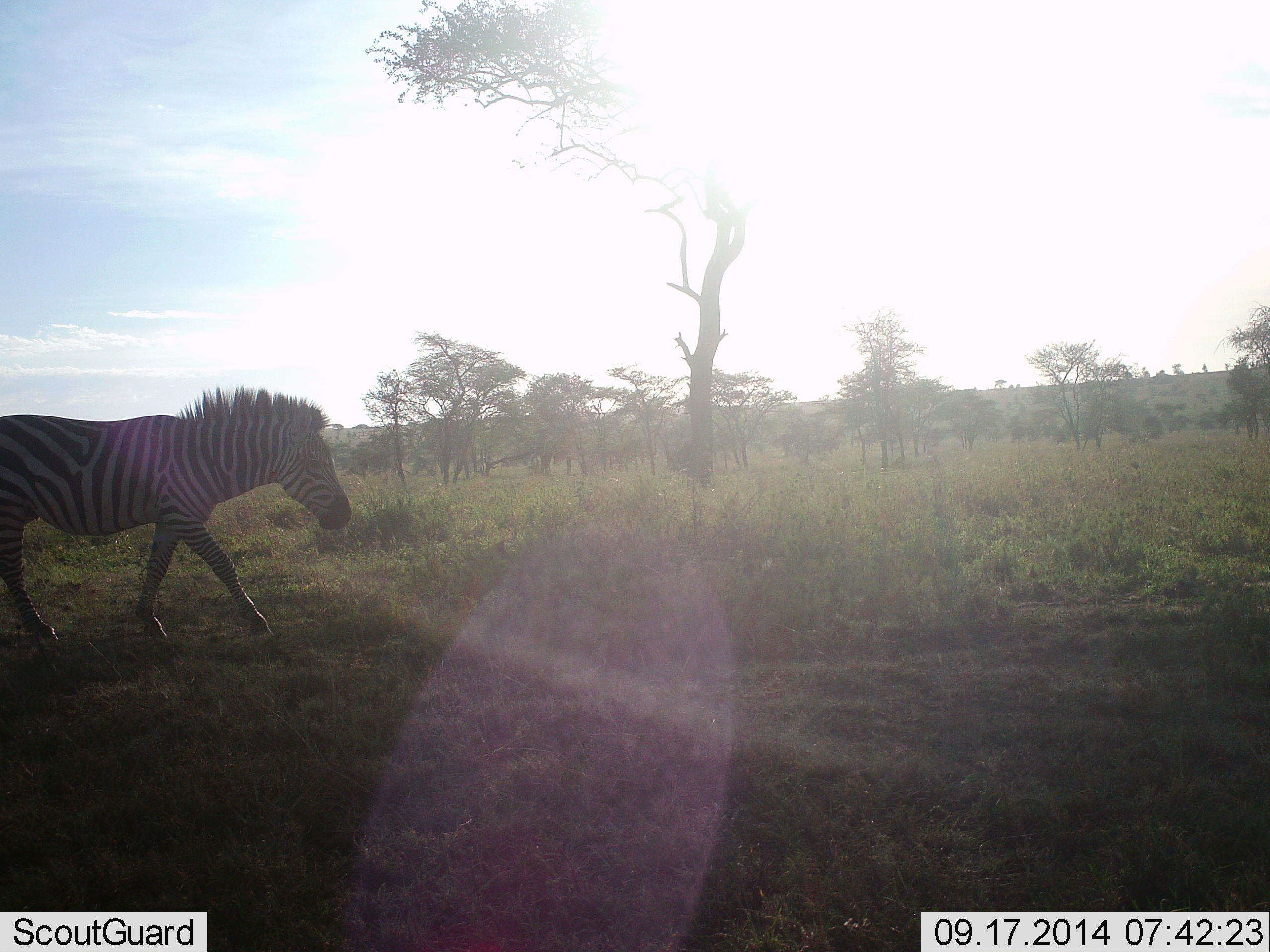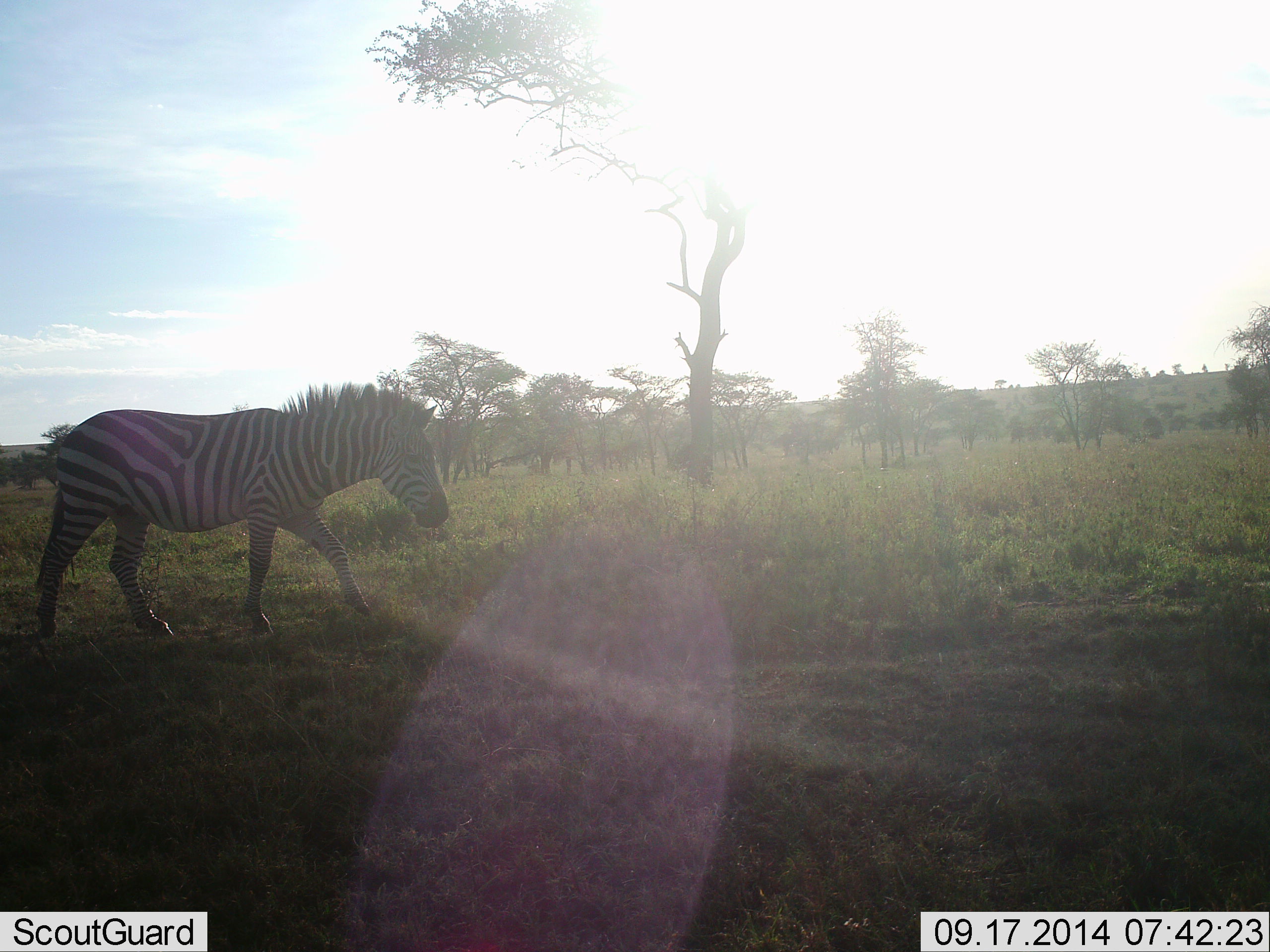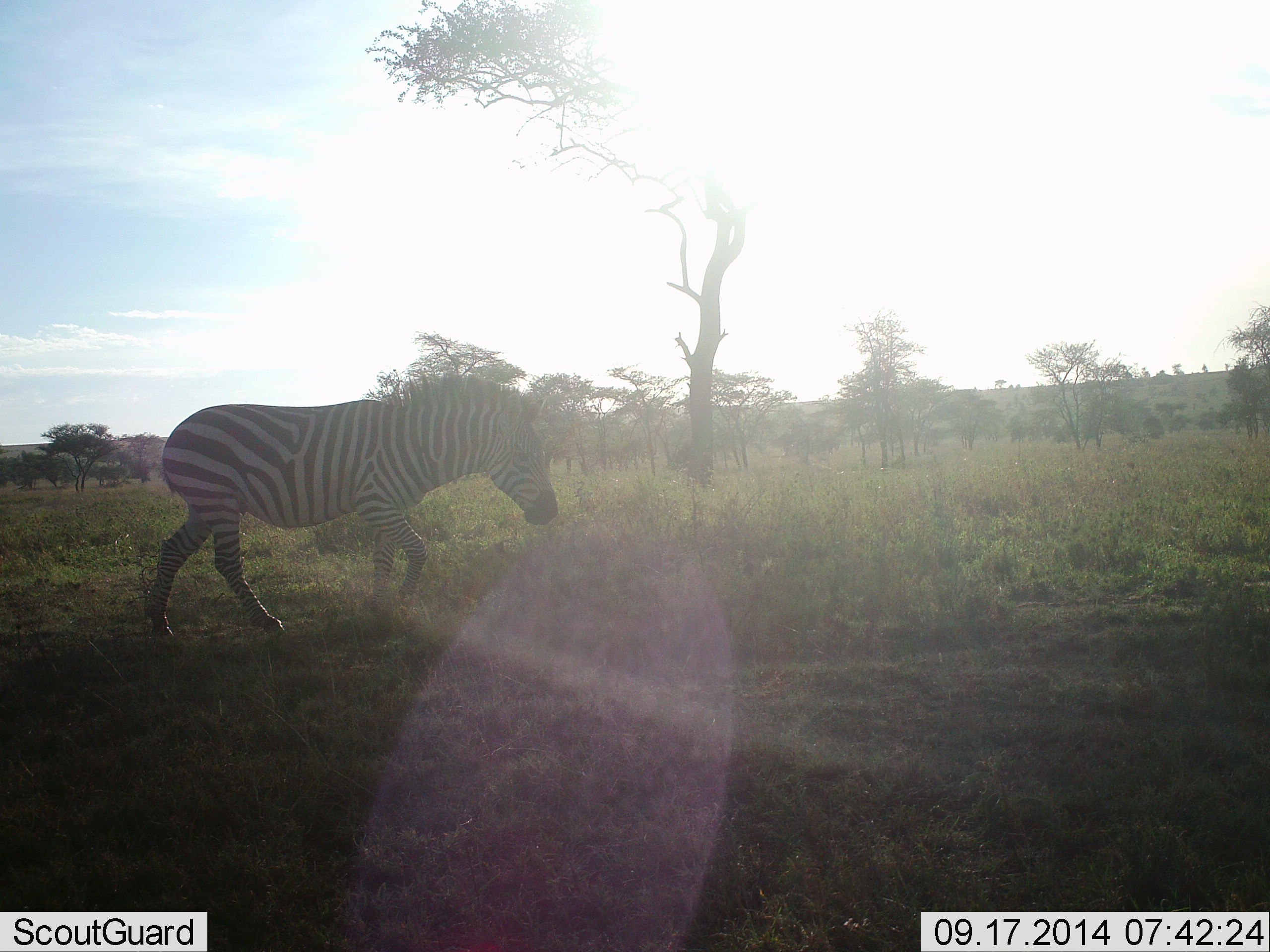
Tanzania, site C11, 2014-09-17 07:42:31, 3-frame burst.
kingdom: Animalia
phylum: Chordata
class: Mammalia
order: Perissodactyla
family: Equidae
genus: Equus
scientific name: Equus quagga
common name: plains zebra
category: zebra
Zebra (plains zebra) (Equus quagga), count 1. Behavior (volunteer vote fractions): standing 0%, resting 0%, moving 100%, interacting 0%. Young present (vote fraction): 0%. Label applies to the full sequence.